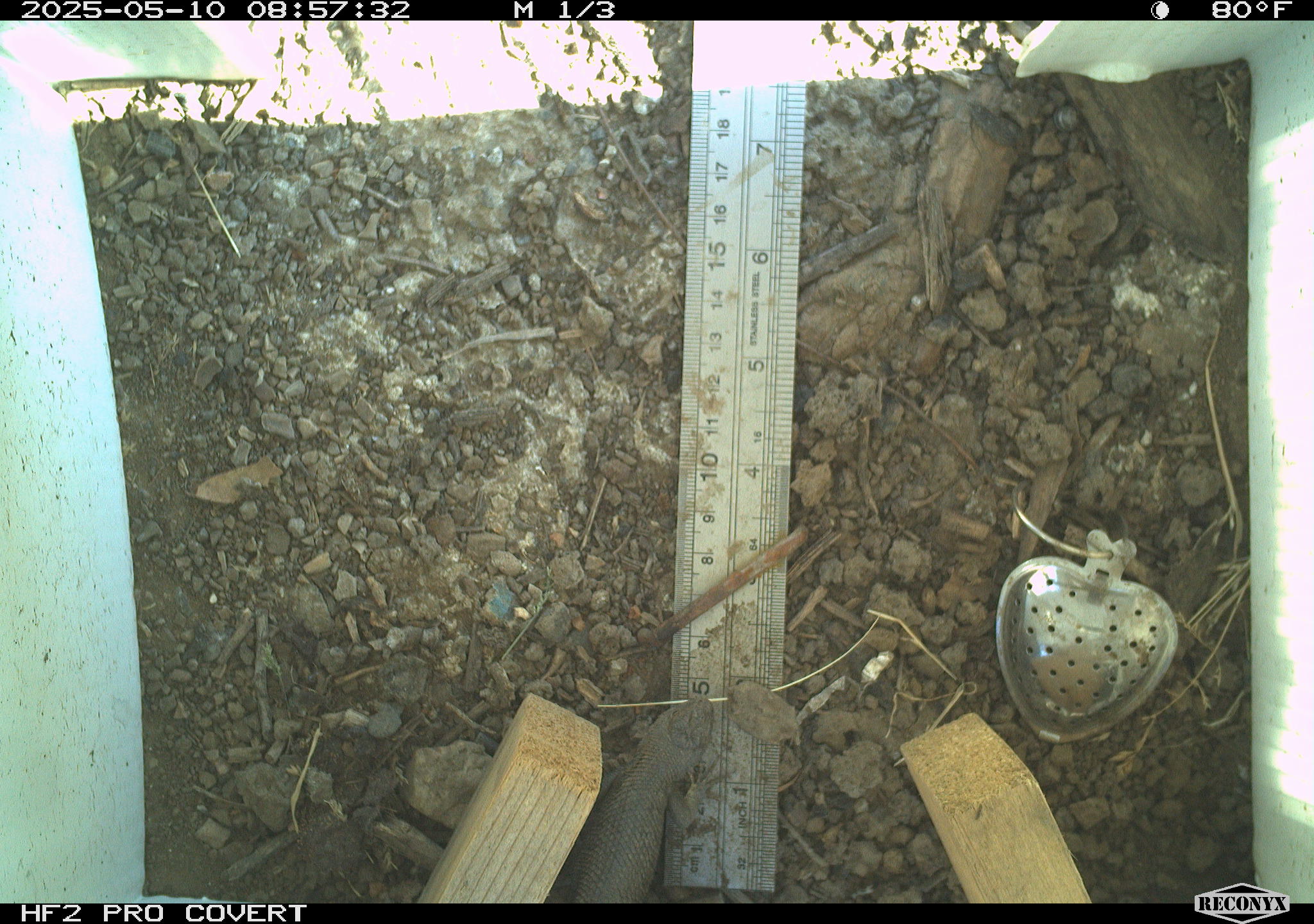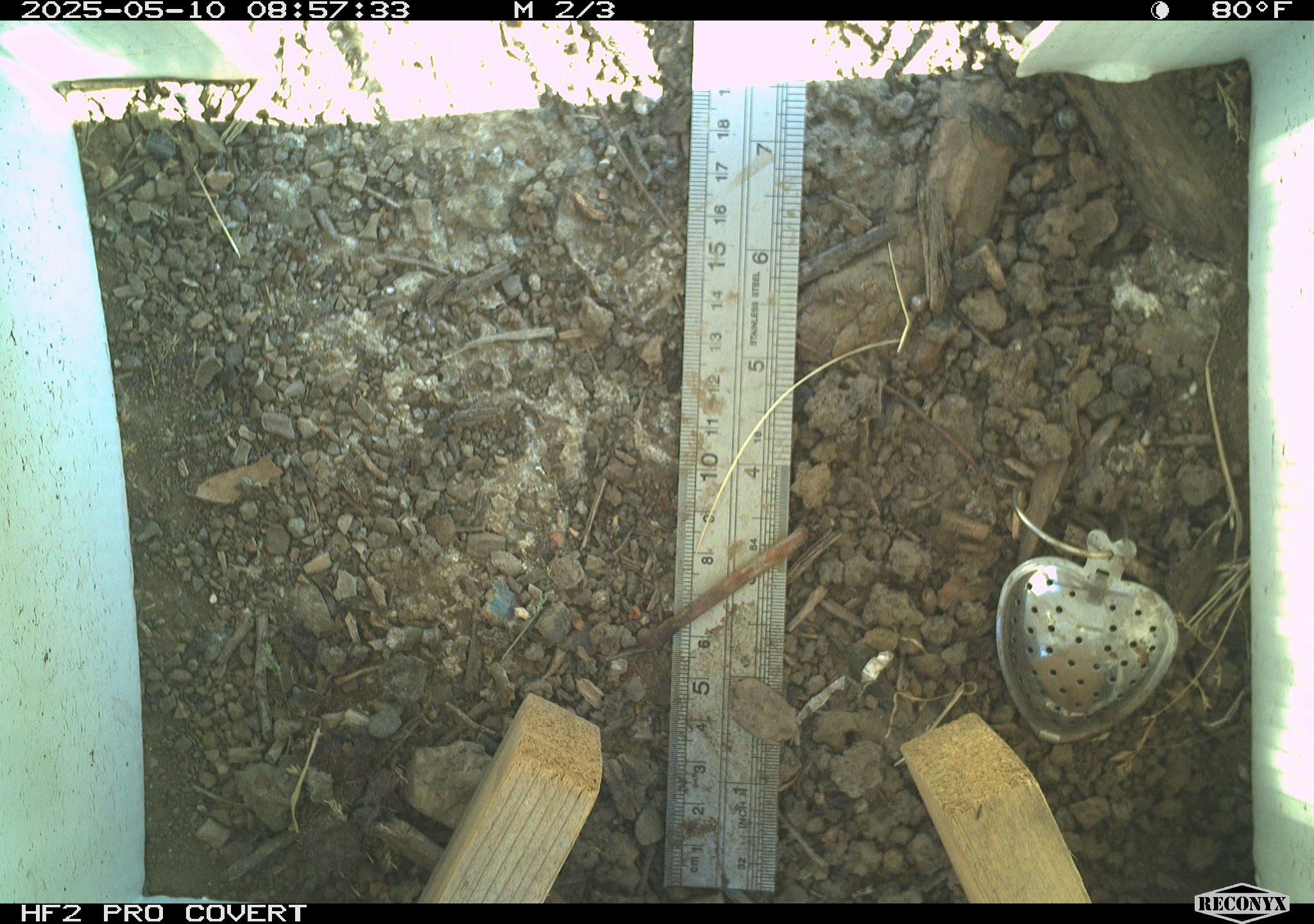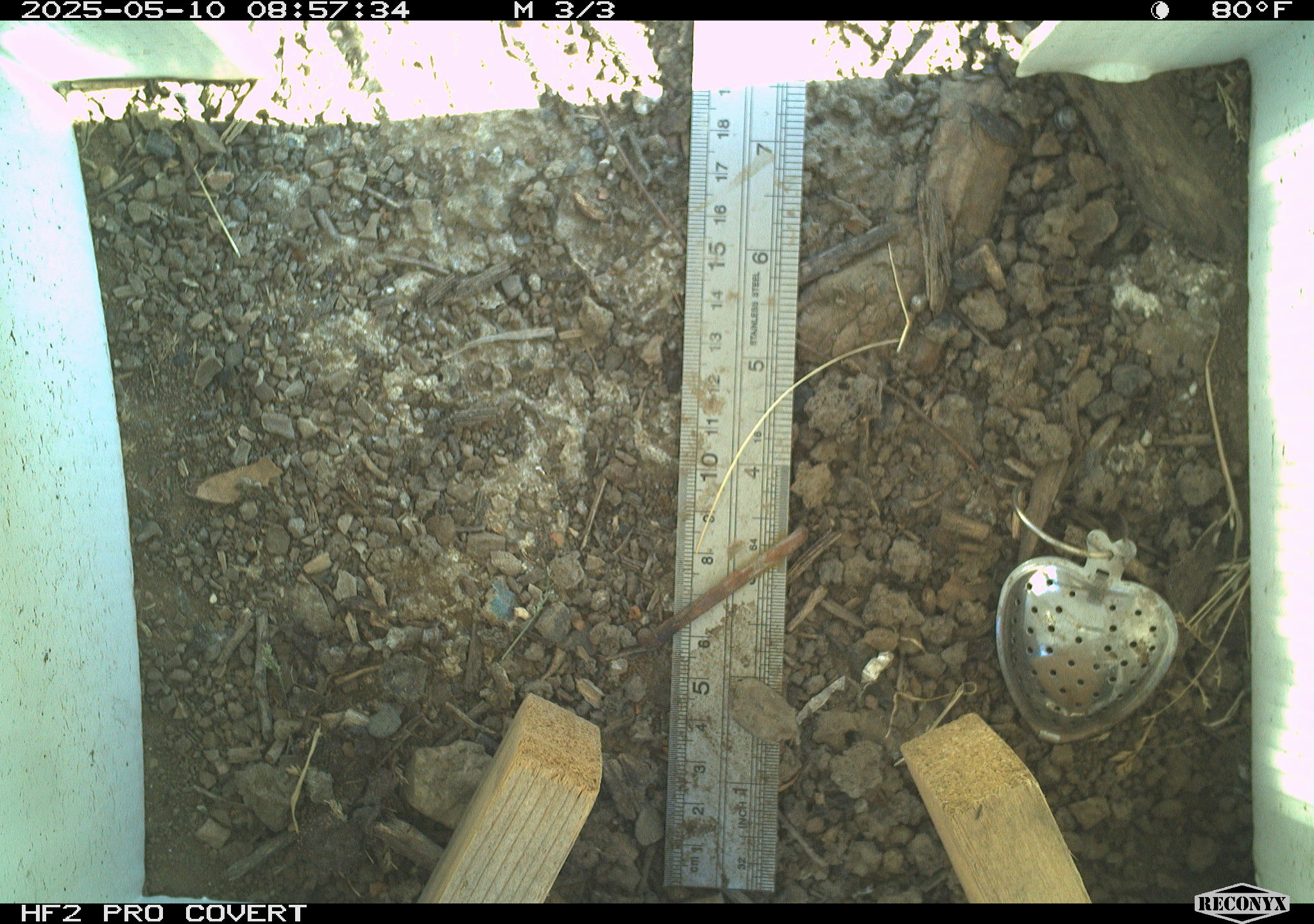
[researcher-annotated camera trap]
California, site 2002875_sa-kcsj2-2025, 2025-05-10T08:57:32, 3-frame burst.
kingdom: Animalia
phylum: Chordata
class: Reptilia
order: Squamata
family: Phrynosomatidae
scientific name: Phrynosomatidae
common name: north american spiny lizards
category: sceloporus/uta species